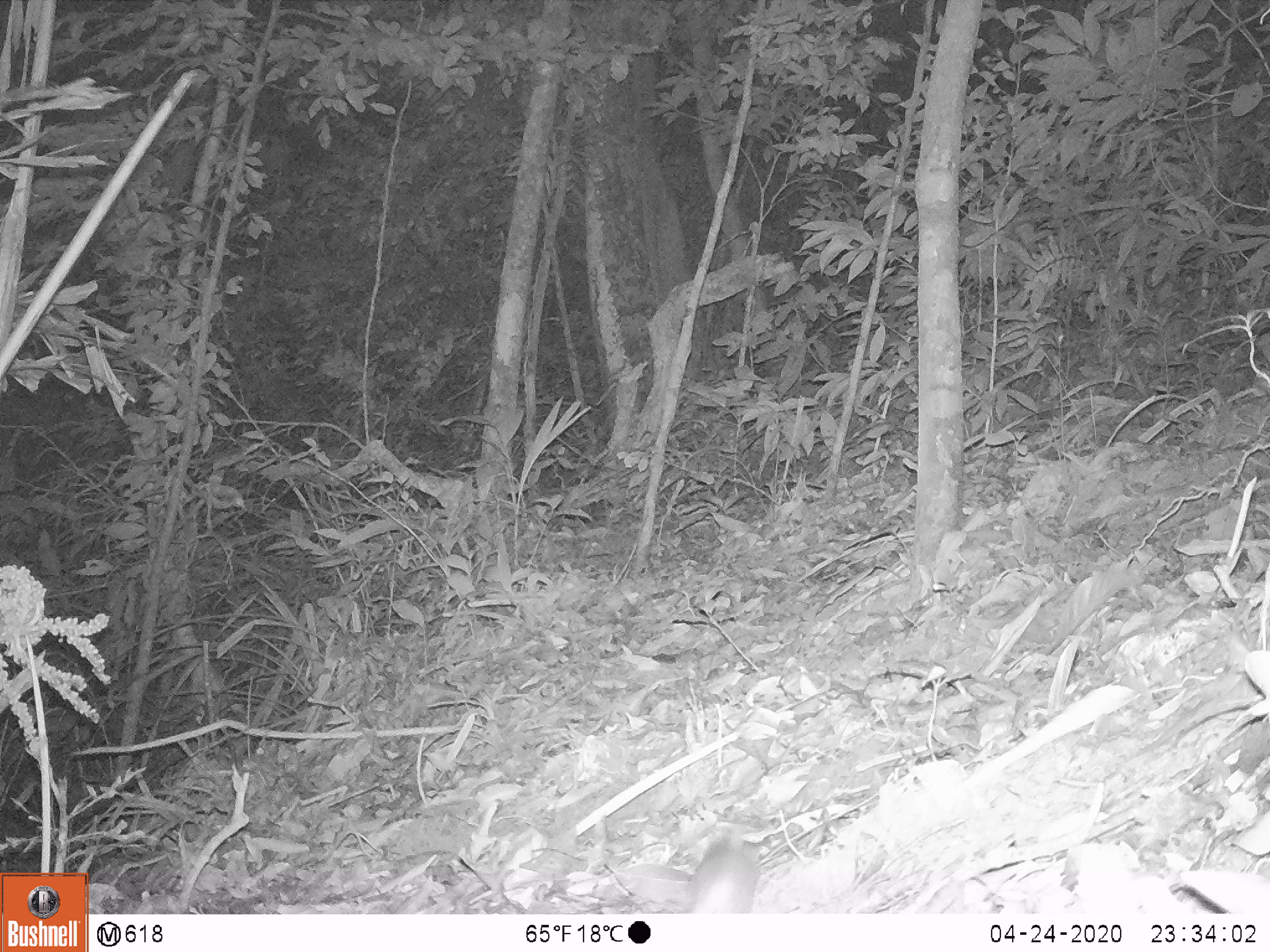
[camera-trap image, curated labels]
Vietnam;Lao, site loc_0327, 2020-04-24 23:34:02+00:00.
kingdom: Animalia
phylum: Chordata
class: Mammalia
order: Rodentia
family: Muridae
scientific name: Muridae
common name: old-world mice and rats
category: unidentified murid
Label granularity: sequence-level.